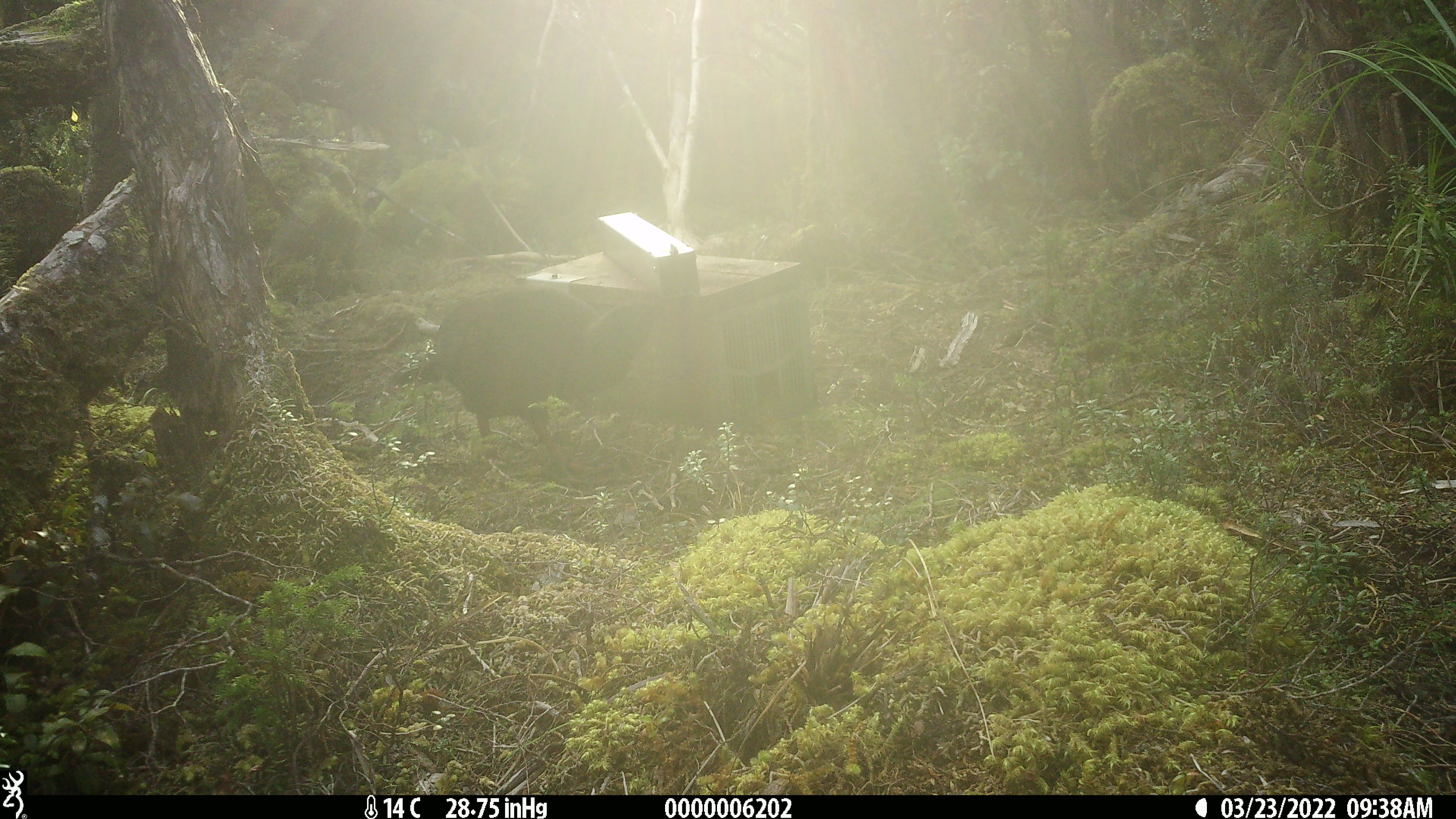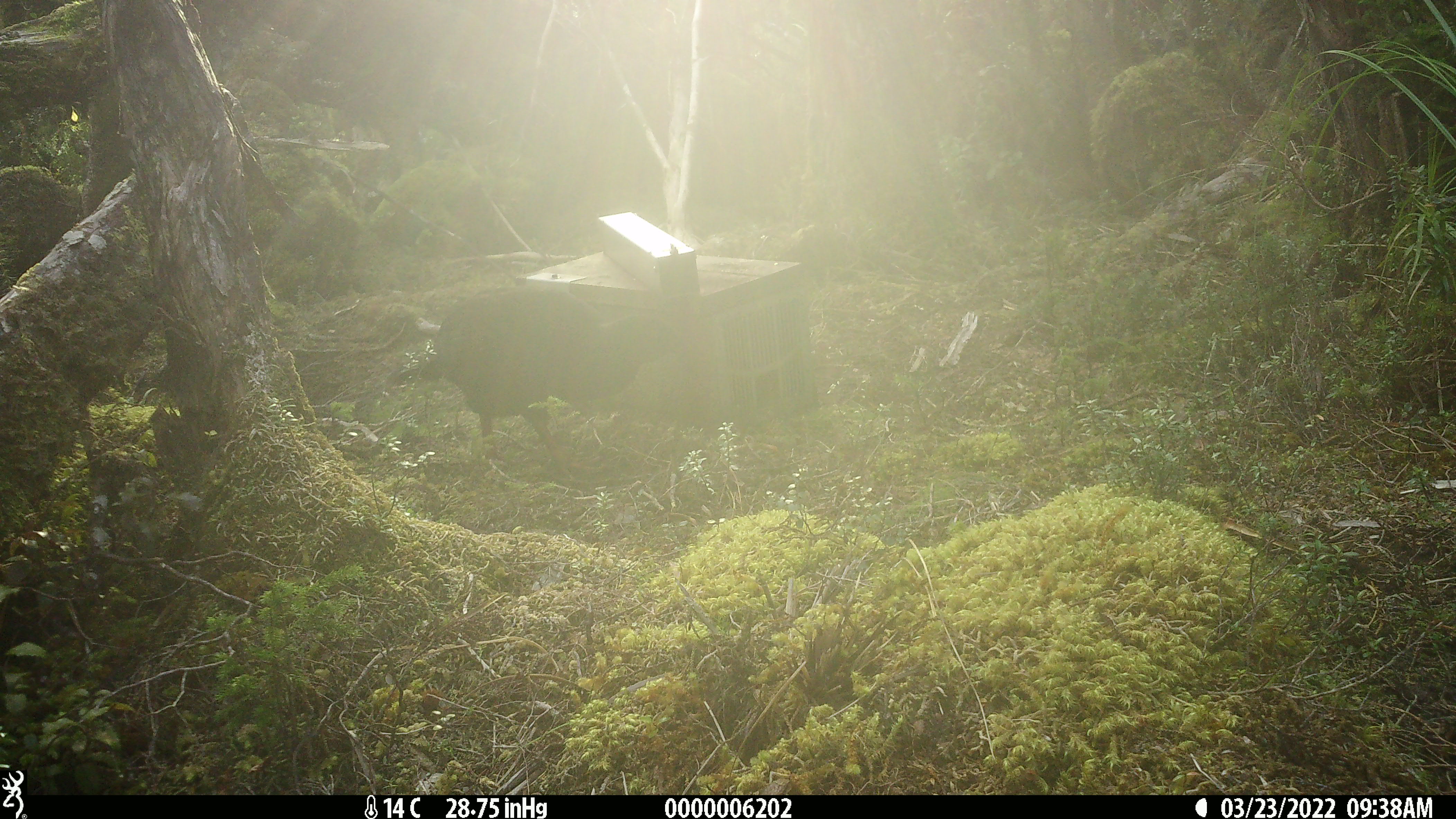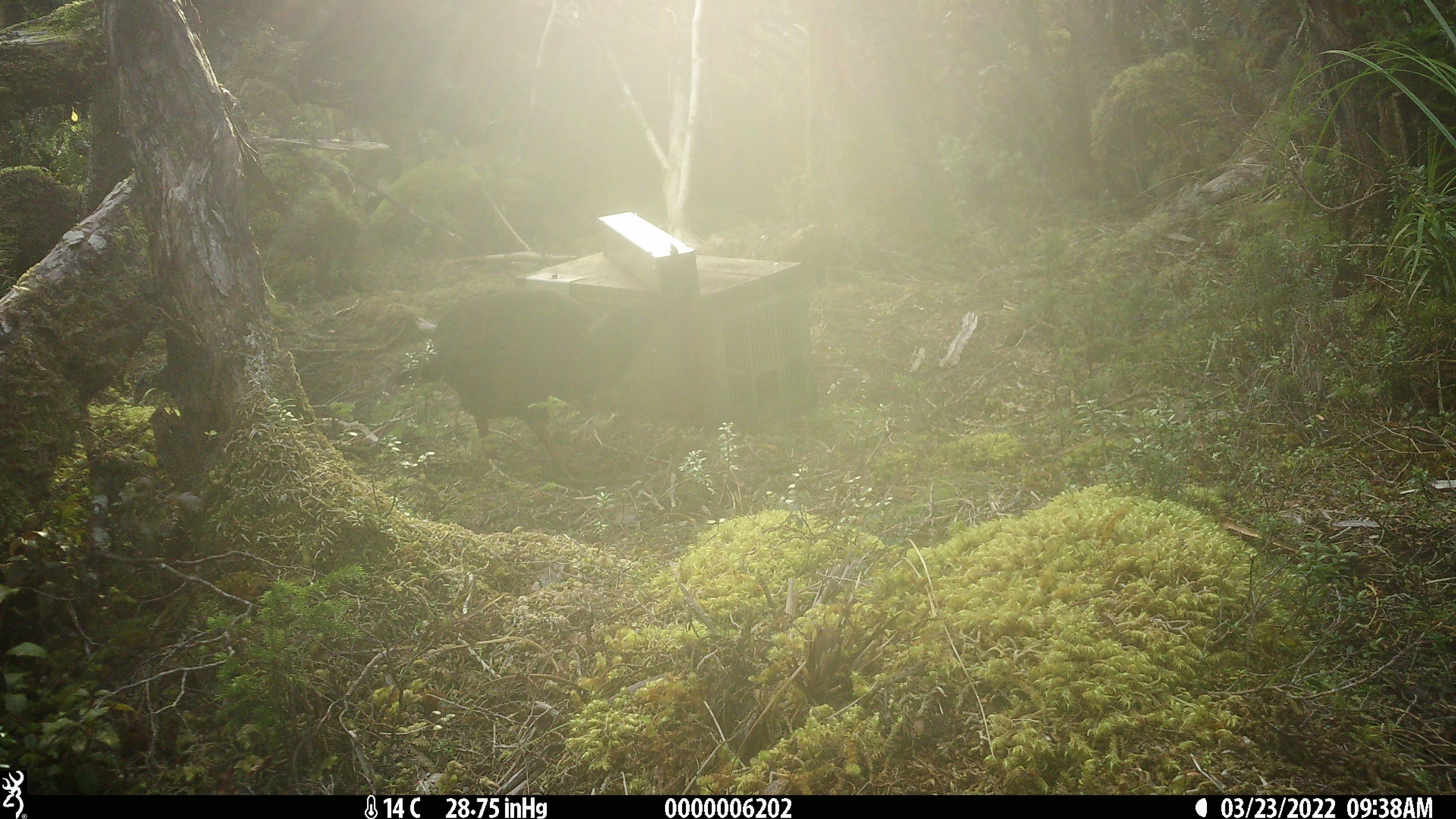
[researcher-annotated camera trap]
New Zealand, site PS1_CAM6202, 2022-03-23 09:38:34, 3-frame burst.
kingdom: Animalia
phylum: Chordata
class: Aves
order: Gruiformes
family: Rallidae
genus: Gallirallus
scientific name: Gallirallus australis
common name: weka